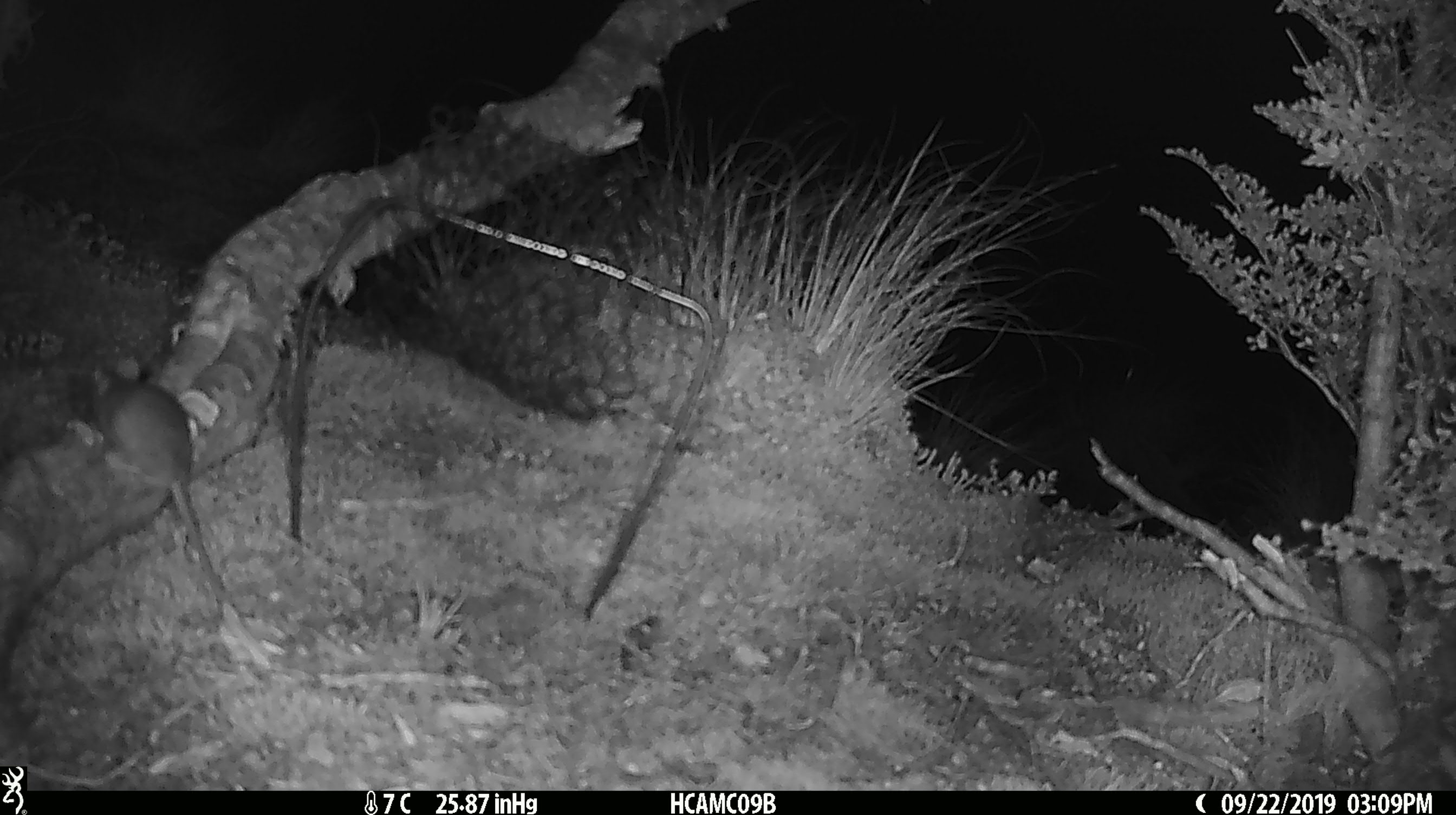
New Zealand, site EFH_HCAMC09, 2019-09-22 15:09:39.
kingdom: Animalia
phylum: Chordata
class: Mammalia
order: Rodentia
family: Muridae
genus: Mus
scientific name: Mus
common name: mouse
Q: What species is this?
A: Mouse (Mus).